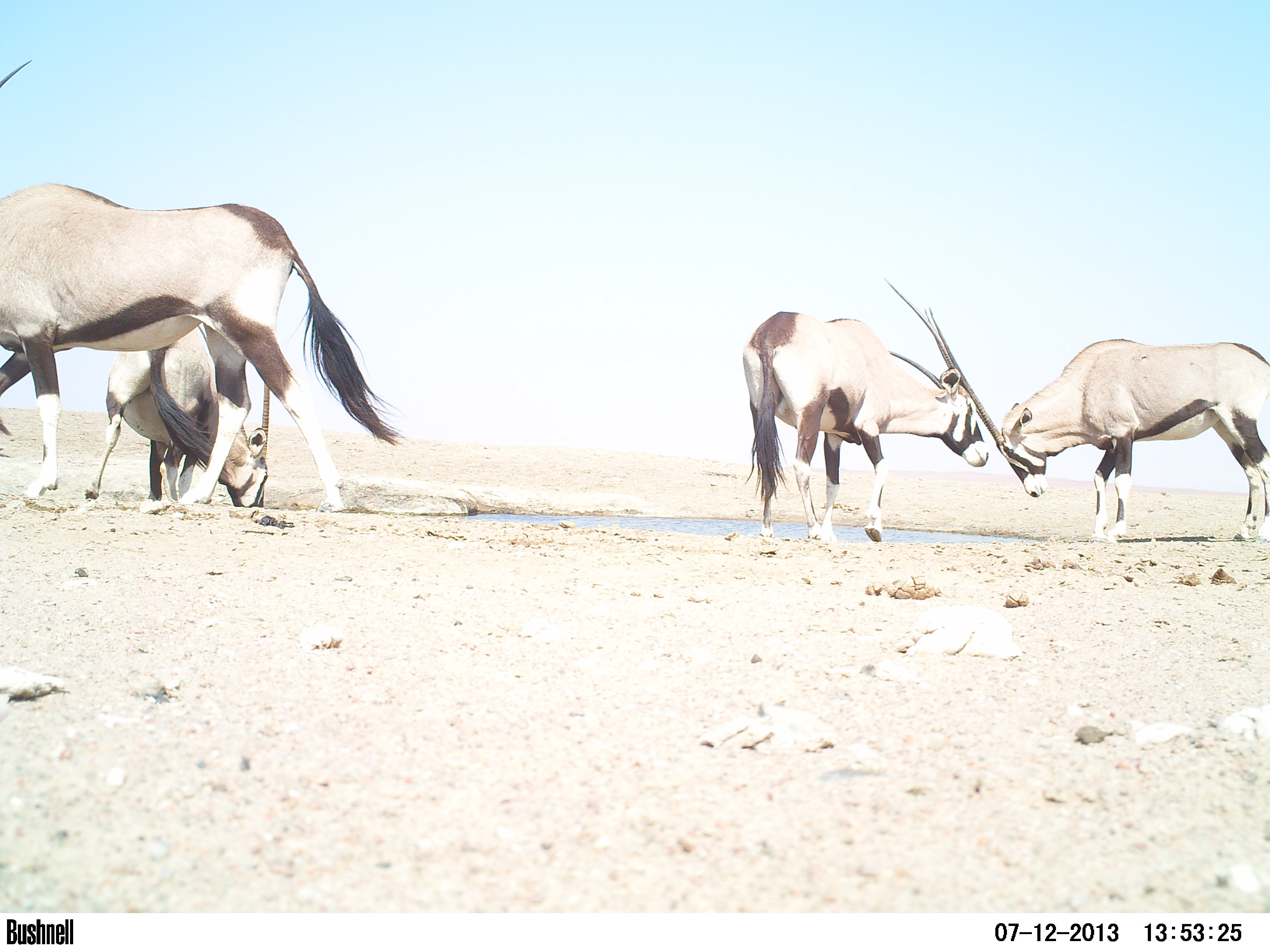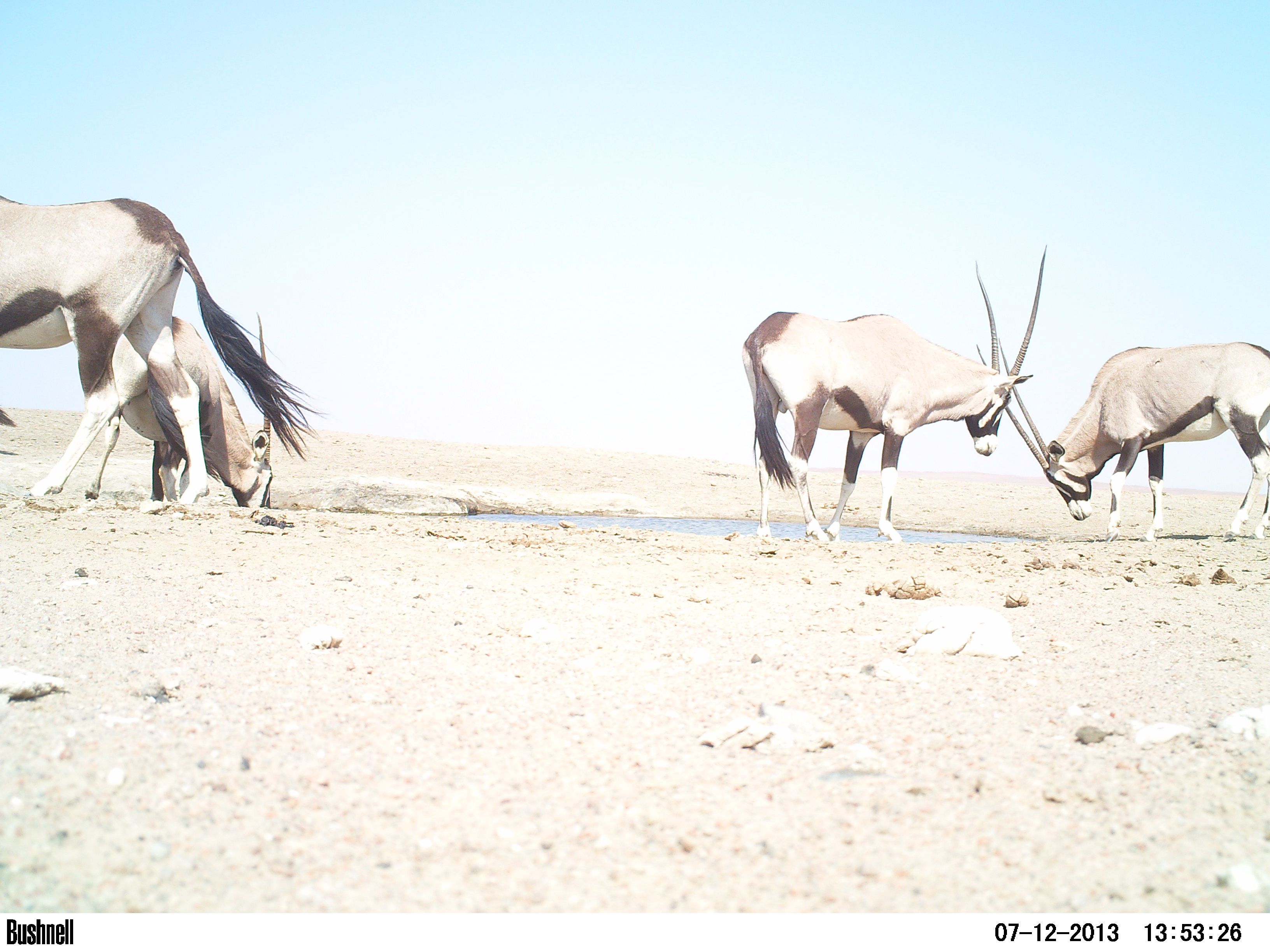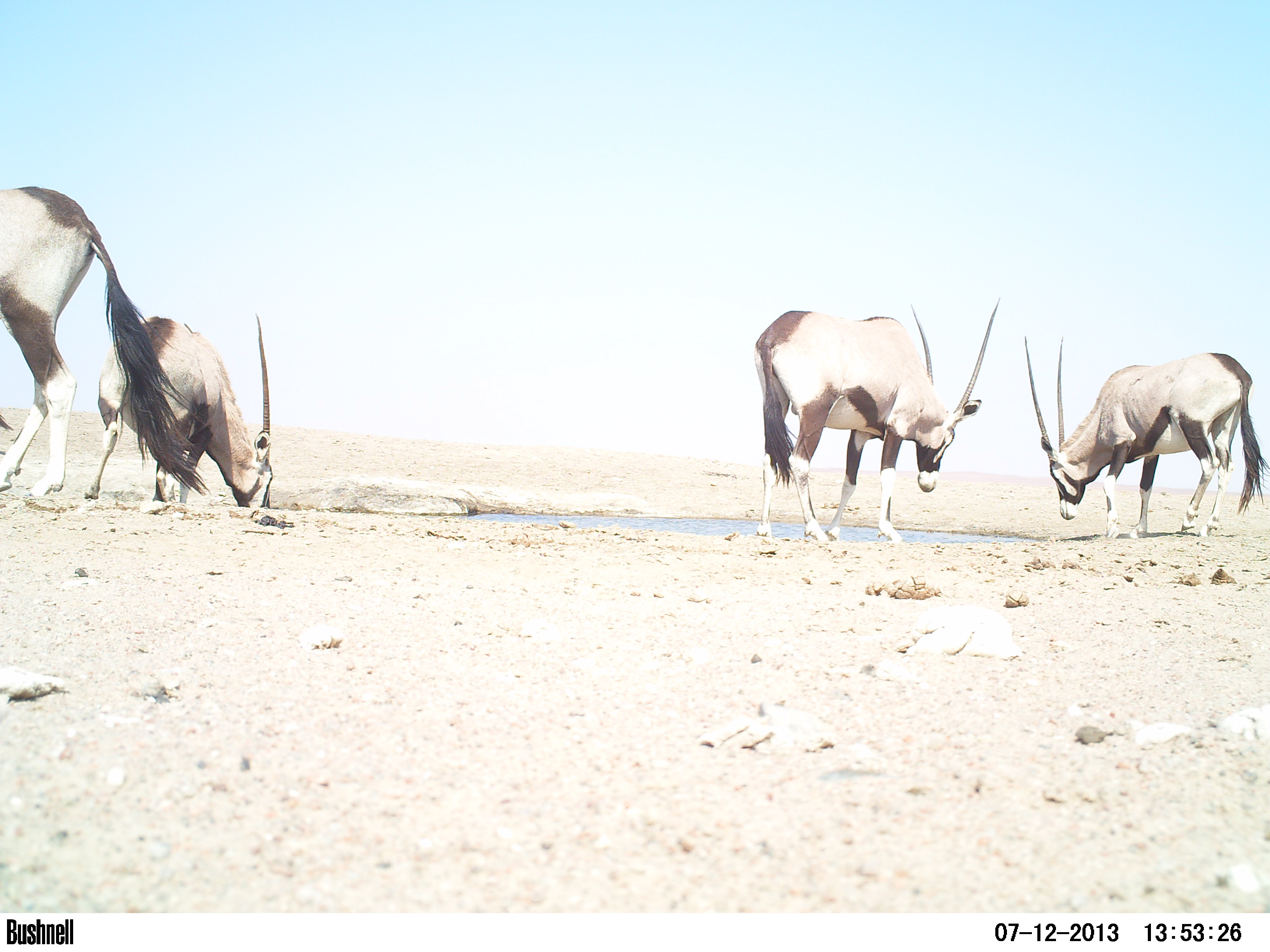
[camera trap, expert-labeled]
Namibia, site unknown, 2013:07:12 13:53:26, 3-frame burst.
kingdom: Animalia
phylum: Chordata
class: Mammalia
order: Artiodactyla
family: Bovidae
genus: Oryx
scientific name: Oryx gazella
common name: gemsbok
Oryx gazella (gemsbok).